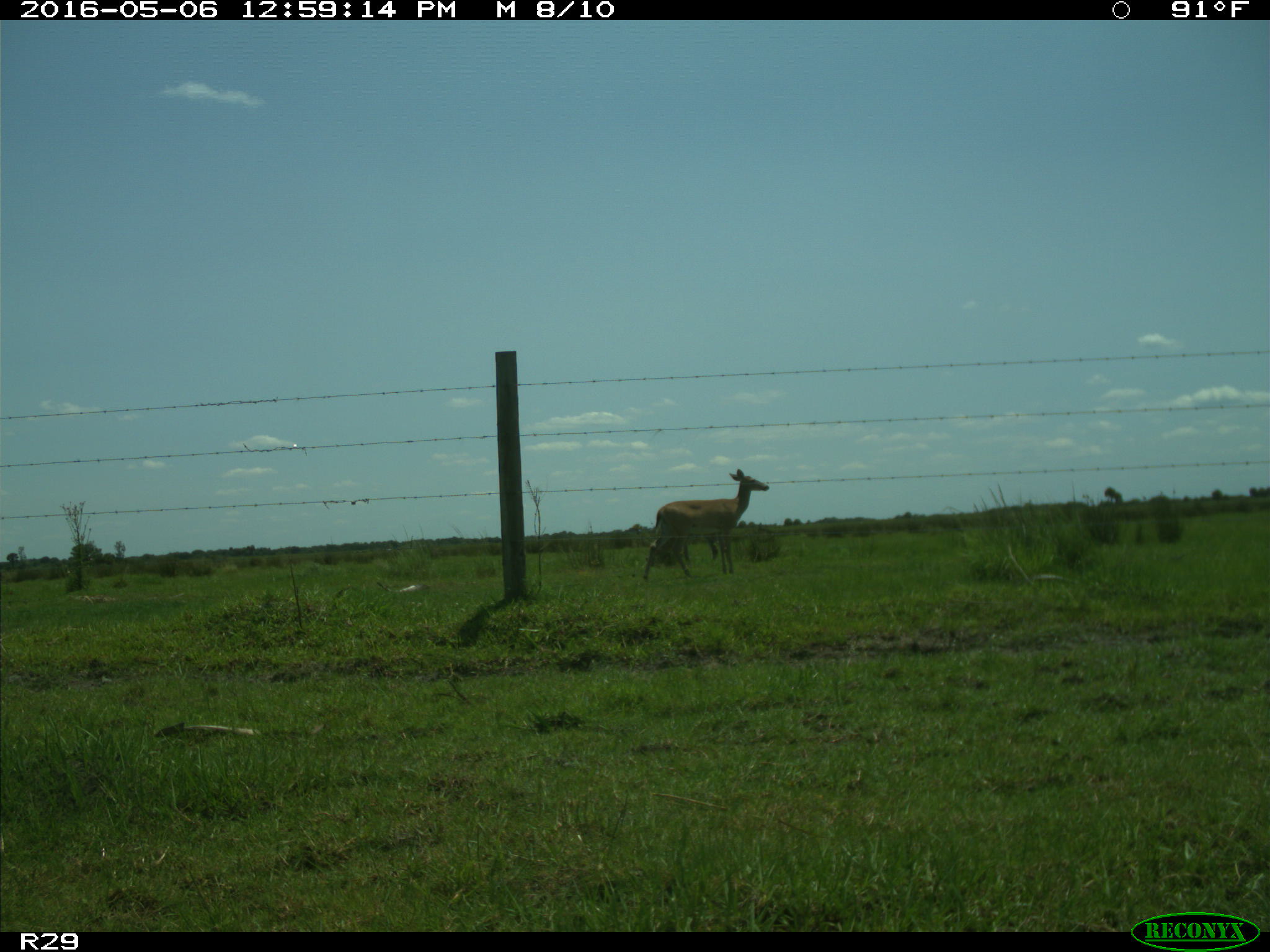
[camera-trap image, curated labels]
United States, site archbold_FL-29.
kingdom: Animalia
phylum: Chordata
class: Mammalia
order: Artiodactyla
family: Cervidae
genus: Odocoileus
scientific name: Odocoileus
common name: deer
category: unidentified deer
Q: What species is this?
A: Unidentified deer (deer) (Odocoileus).